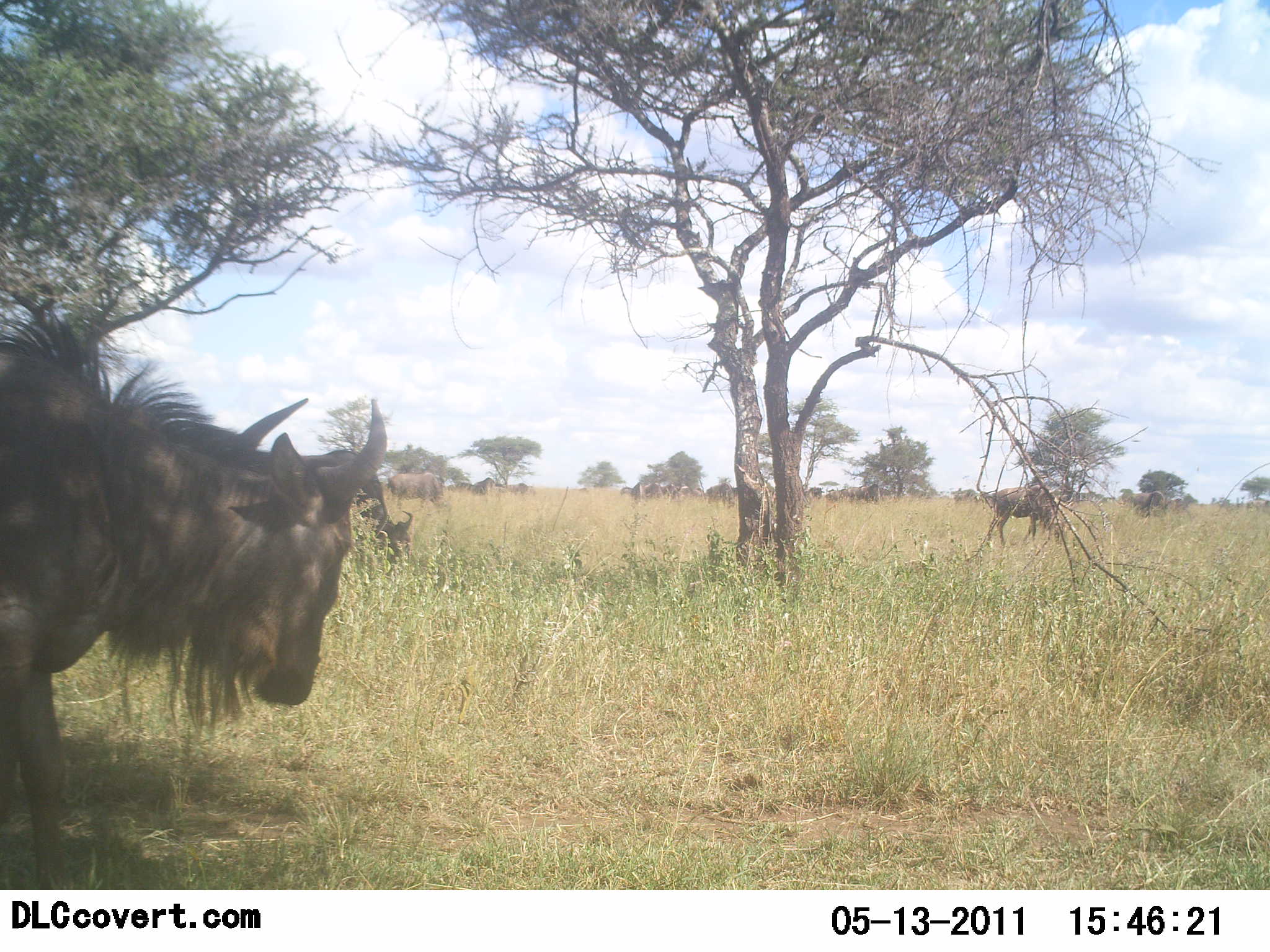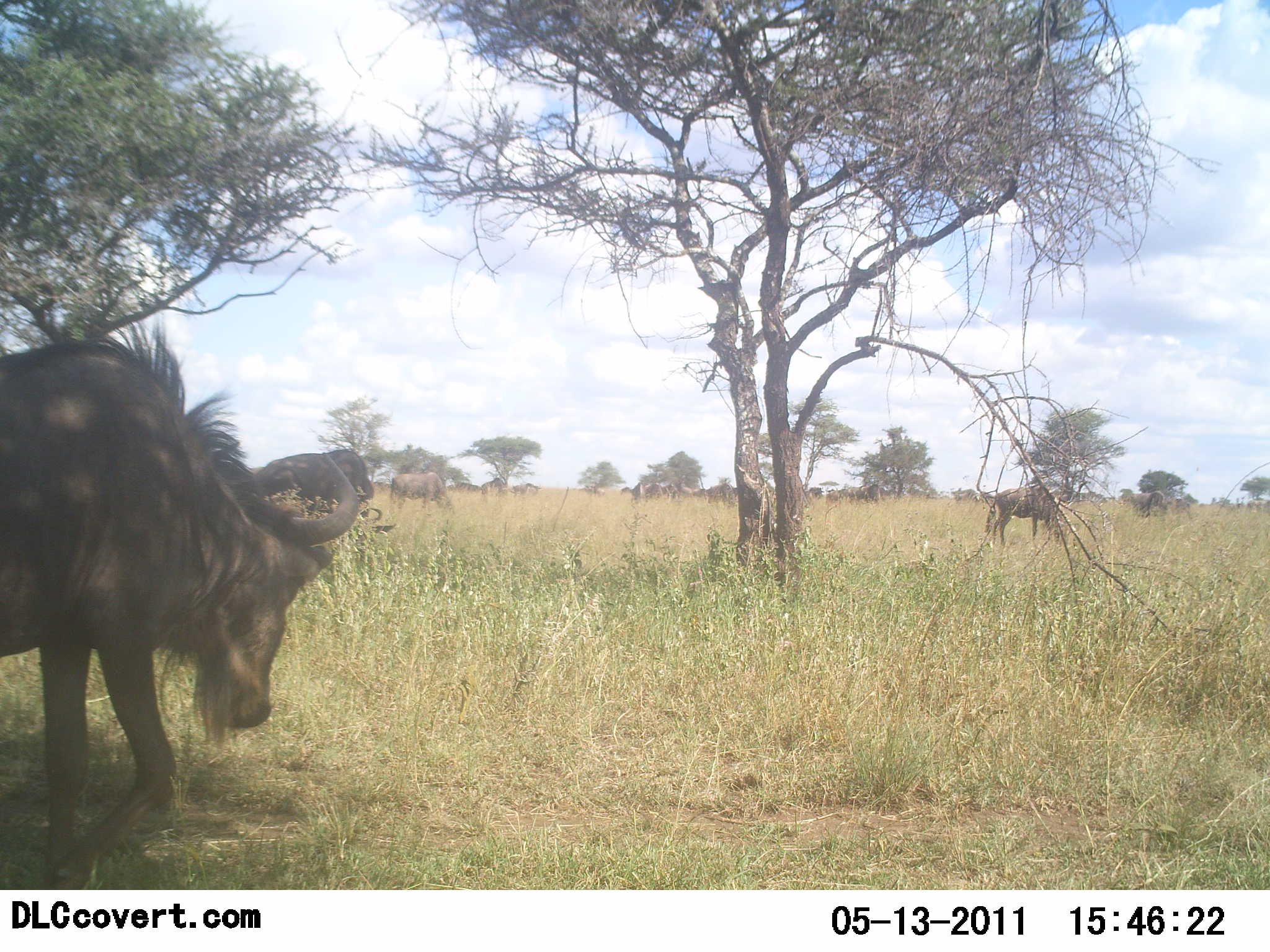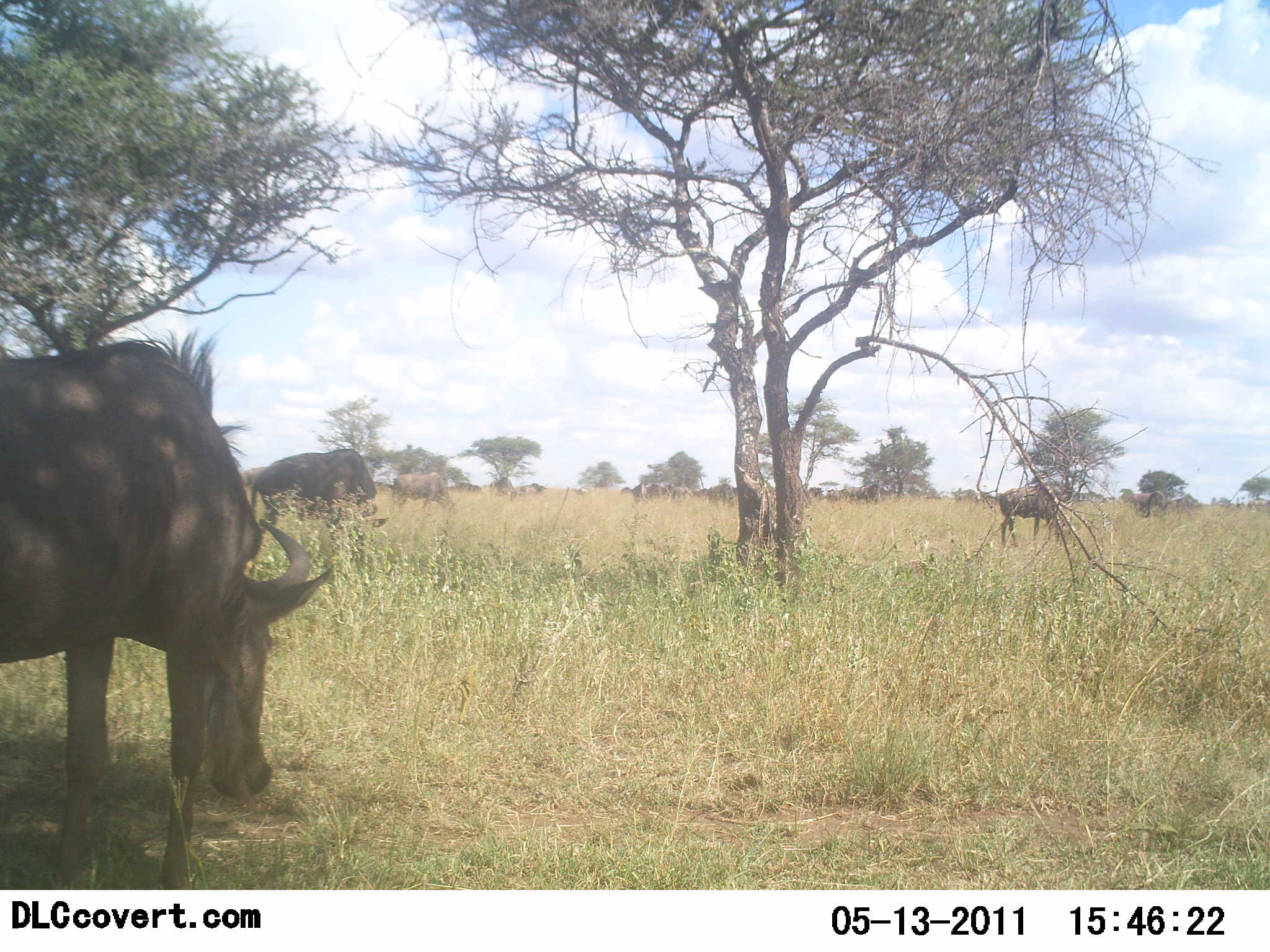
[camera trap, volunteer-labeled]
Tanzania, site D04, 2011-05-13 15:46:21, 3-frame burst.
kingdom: Animalia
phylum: Chordata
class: Mammalia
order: Artiodactyla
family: Bovidae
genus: Connochaetes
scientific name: Connochaetes taurinus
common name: blue wildebeest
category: wildebeest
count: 11-50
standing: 50%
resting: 0%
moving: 42%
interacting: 0%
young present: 0%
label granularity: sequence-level